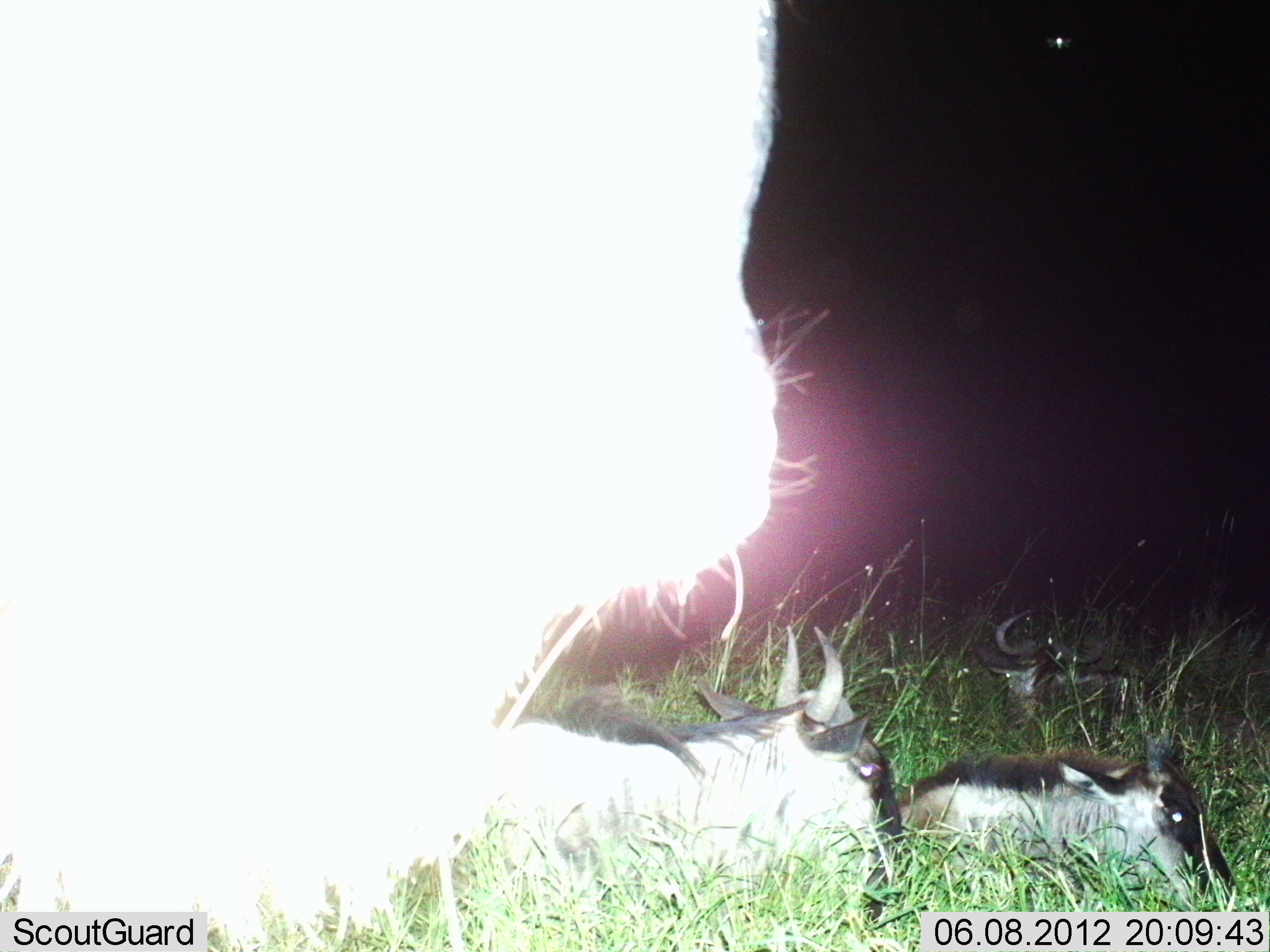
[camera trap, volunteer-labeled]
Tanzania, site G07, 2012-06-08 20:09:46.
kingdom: Animalia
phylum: Chordata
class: Mammalia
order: Artiodactyla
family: Bovidae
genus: Connochaetes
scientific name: Connochaetes taurinus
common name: blue wildebeest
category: wildebeest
Wildebeest (blue wildebeest) (Connochaetes taurinus), count 4. Behavior (volunteer vote fractions): standing 60%, resting 90%, moving 0%, interacting 0%. Young present (vote fraction): 30%. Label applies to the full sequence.